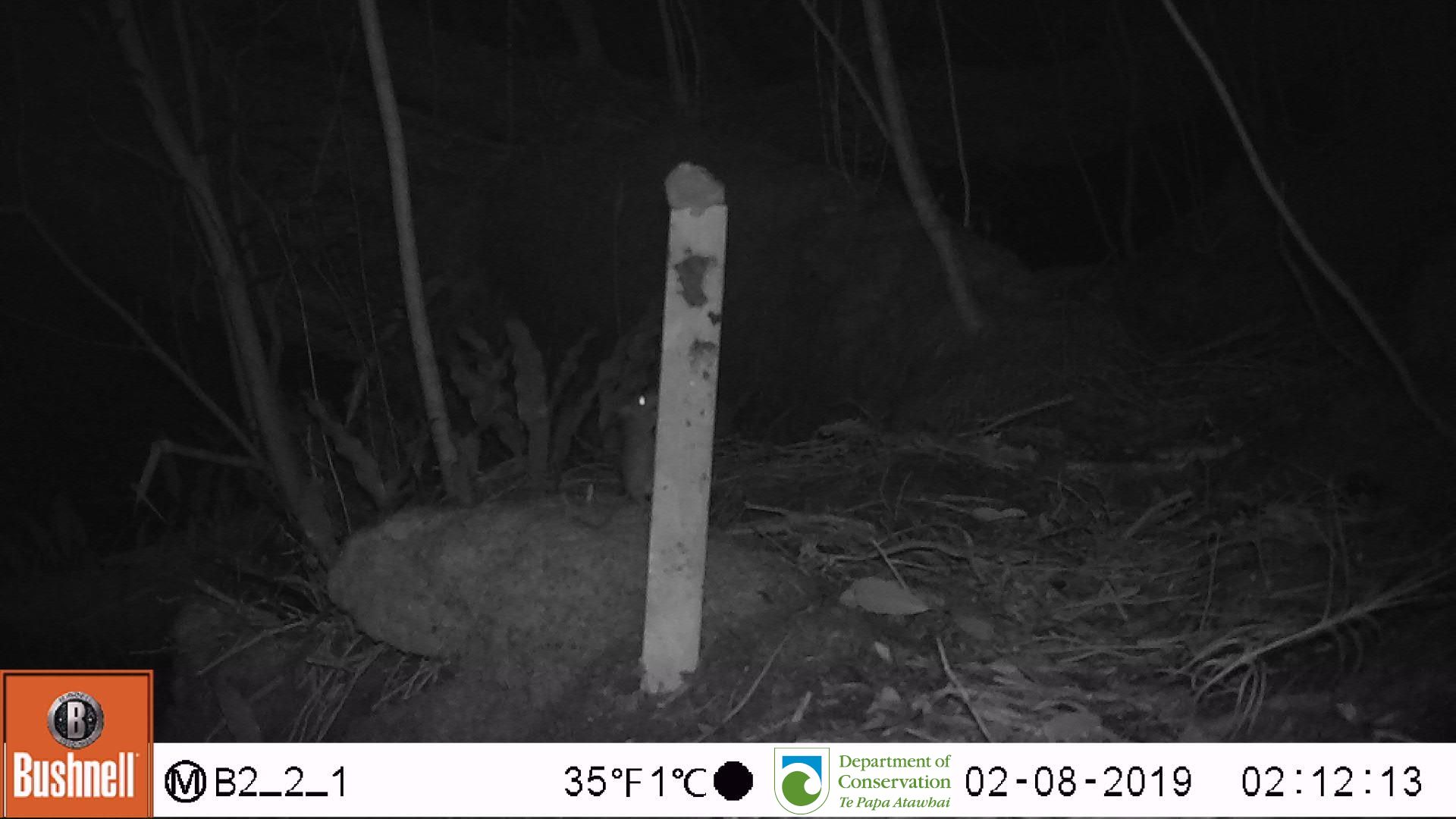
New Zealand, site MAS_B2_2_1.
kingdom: Animalia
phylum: Chordata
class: Mammalia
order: Rodentia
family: Muridae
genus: Mus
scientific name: Mus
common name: mouse